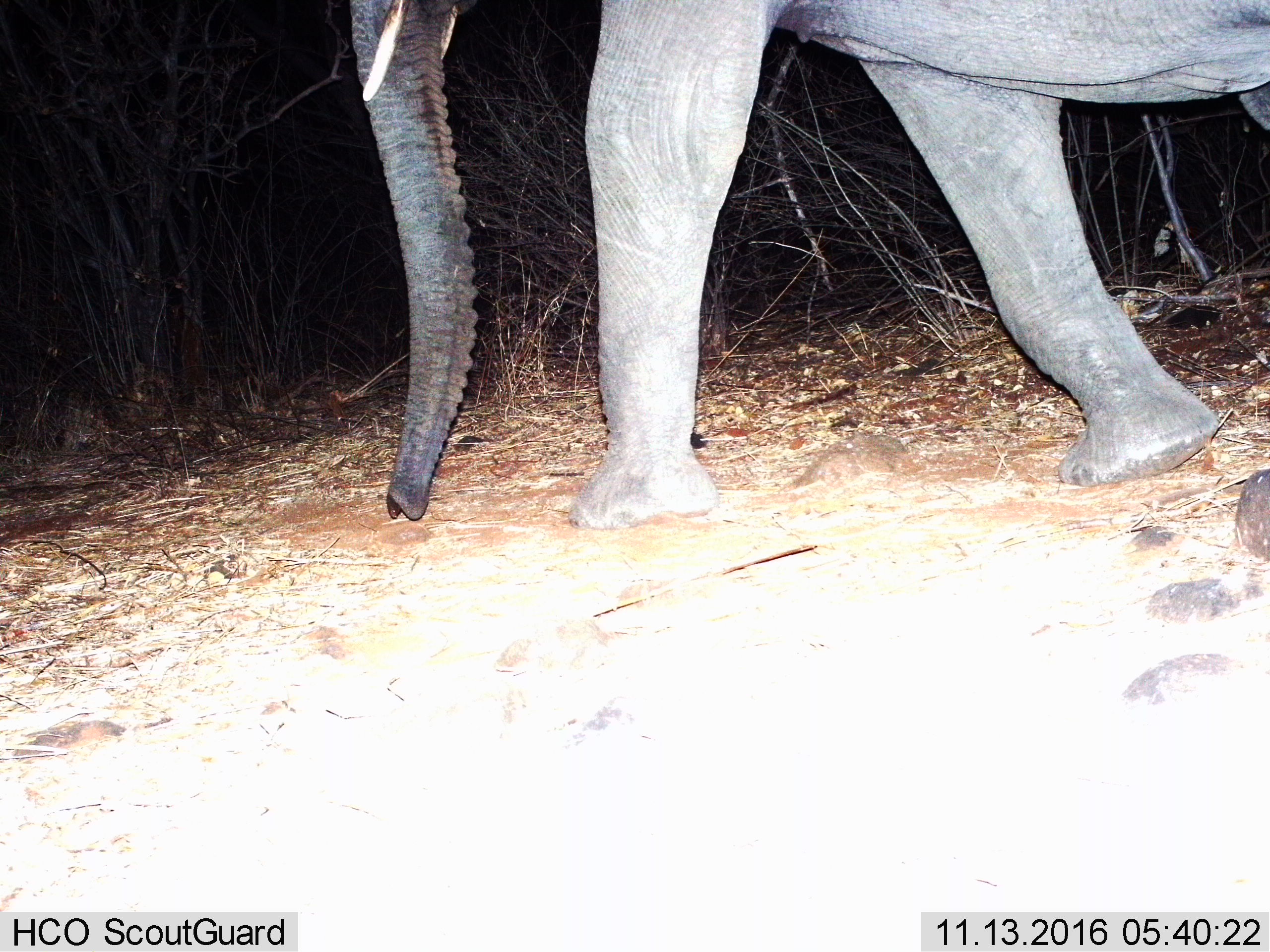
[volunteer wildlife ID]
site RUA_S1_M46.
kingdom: Animalia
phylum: Chordata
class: Mammalia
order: Proboscidea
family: Elephantidae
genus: Loxodonta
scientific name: Loxodonta africana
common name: african bush elephant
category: elephant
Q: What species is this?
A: Elephant (african bush elephant) (Loxodonta africana).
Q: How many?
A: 1.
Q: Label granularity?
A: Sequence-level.